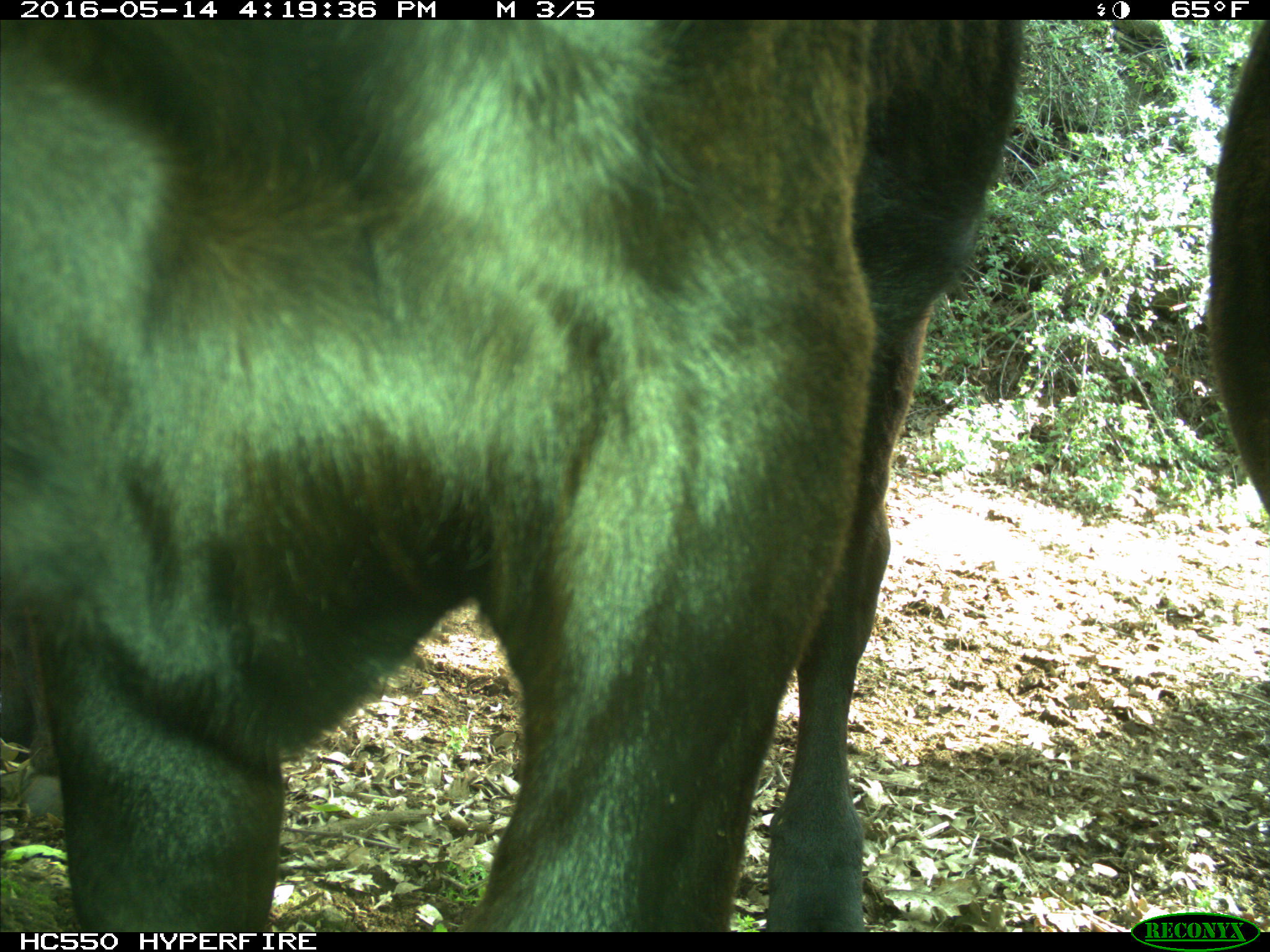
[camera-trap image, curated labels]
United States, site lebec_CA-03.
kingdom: Animalia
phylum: Chordata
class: Mammalia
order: Artiodactyla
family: Bovidae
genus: Bos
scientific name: Bos taurus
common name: domestic cow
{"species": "Bos taurus (domestic cow)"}